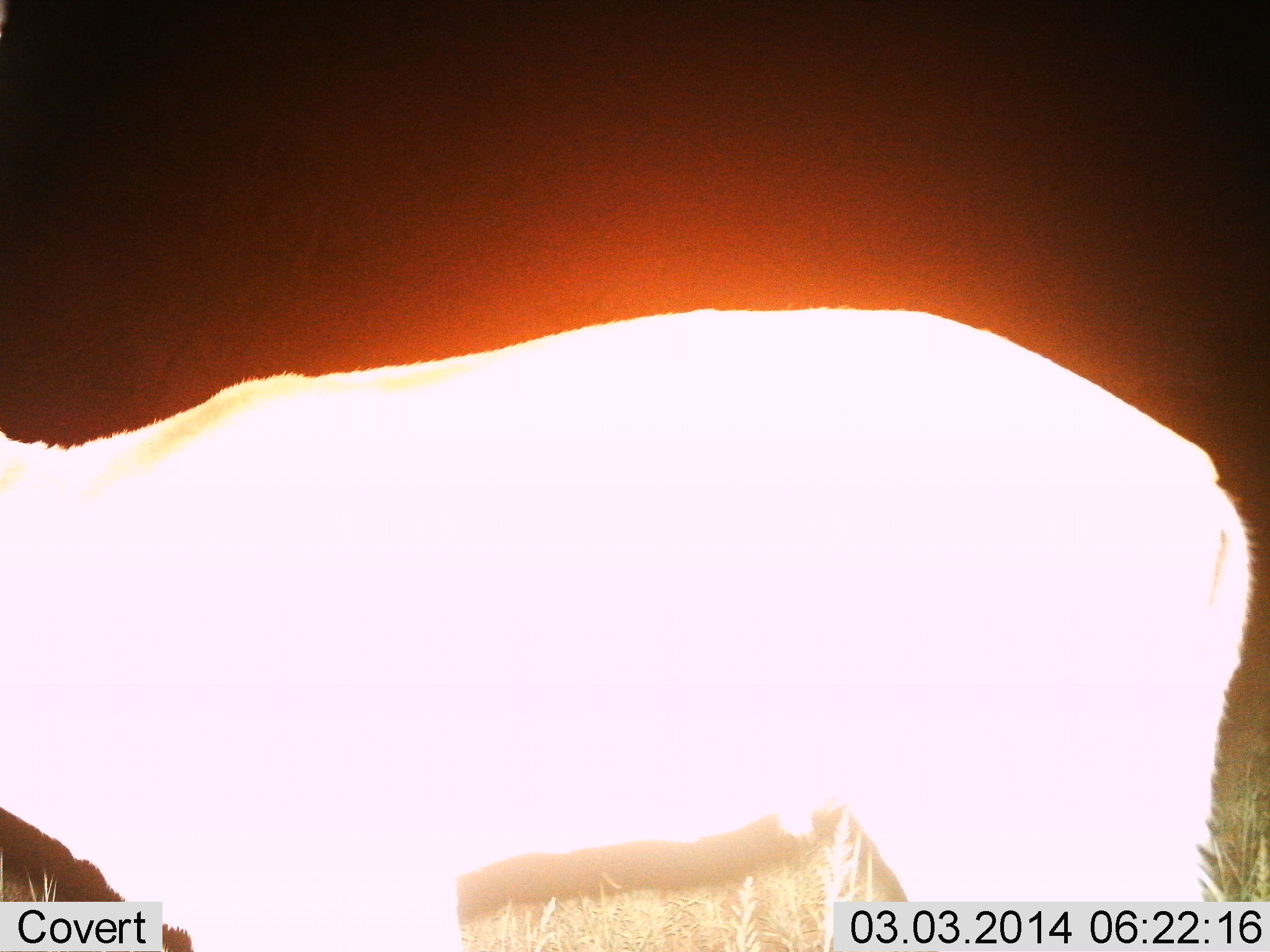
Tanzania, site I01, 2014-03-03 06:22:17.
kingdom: Animalia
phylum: Chordata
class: Mammalia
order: Artiodactyla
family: Bovidae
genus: Nanger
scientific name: Nanger granti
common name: grant's gazelle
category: gazellegrants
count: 1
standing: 89%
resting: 0%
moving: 11%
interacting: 0%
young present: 0%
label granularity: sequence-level